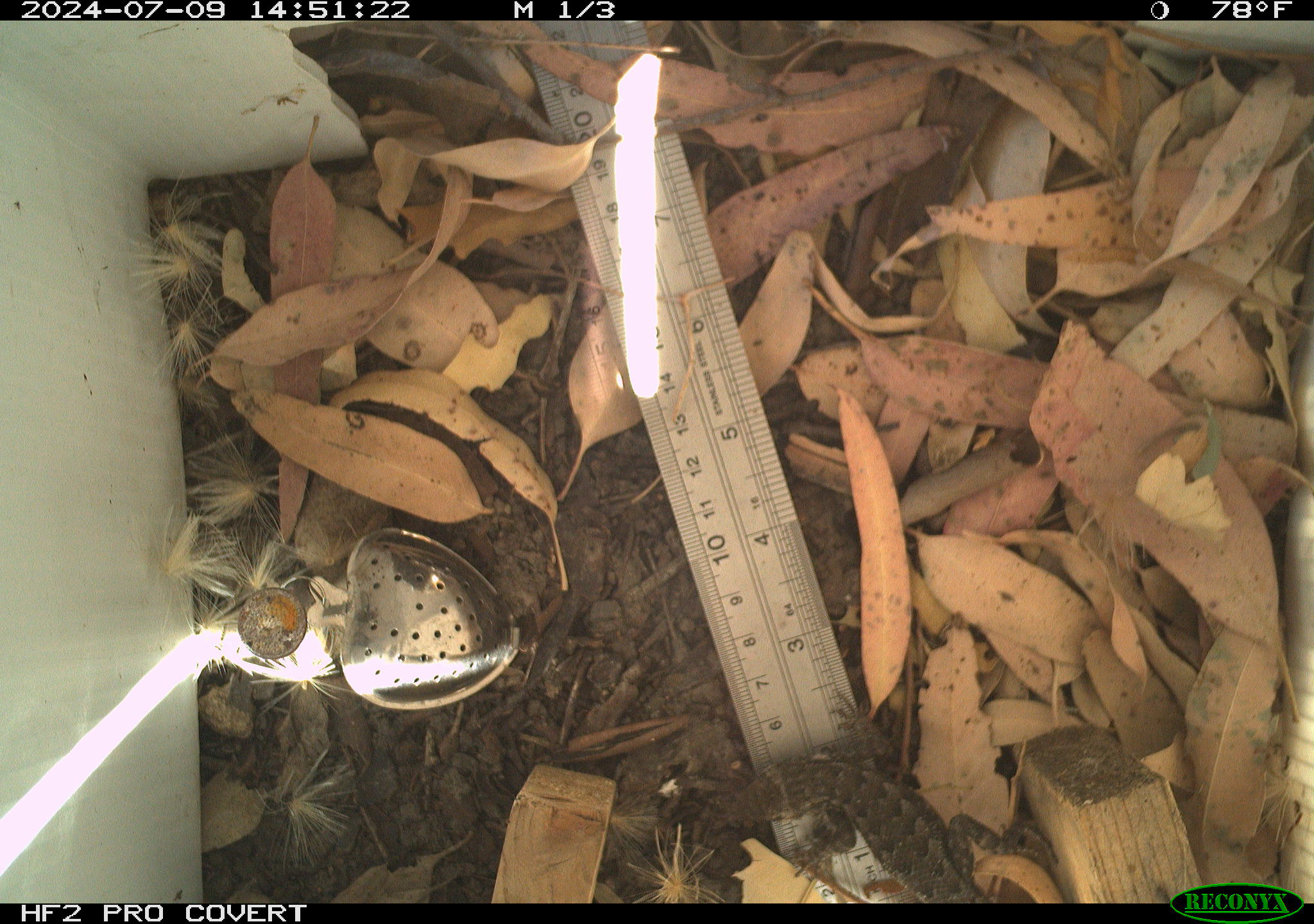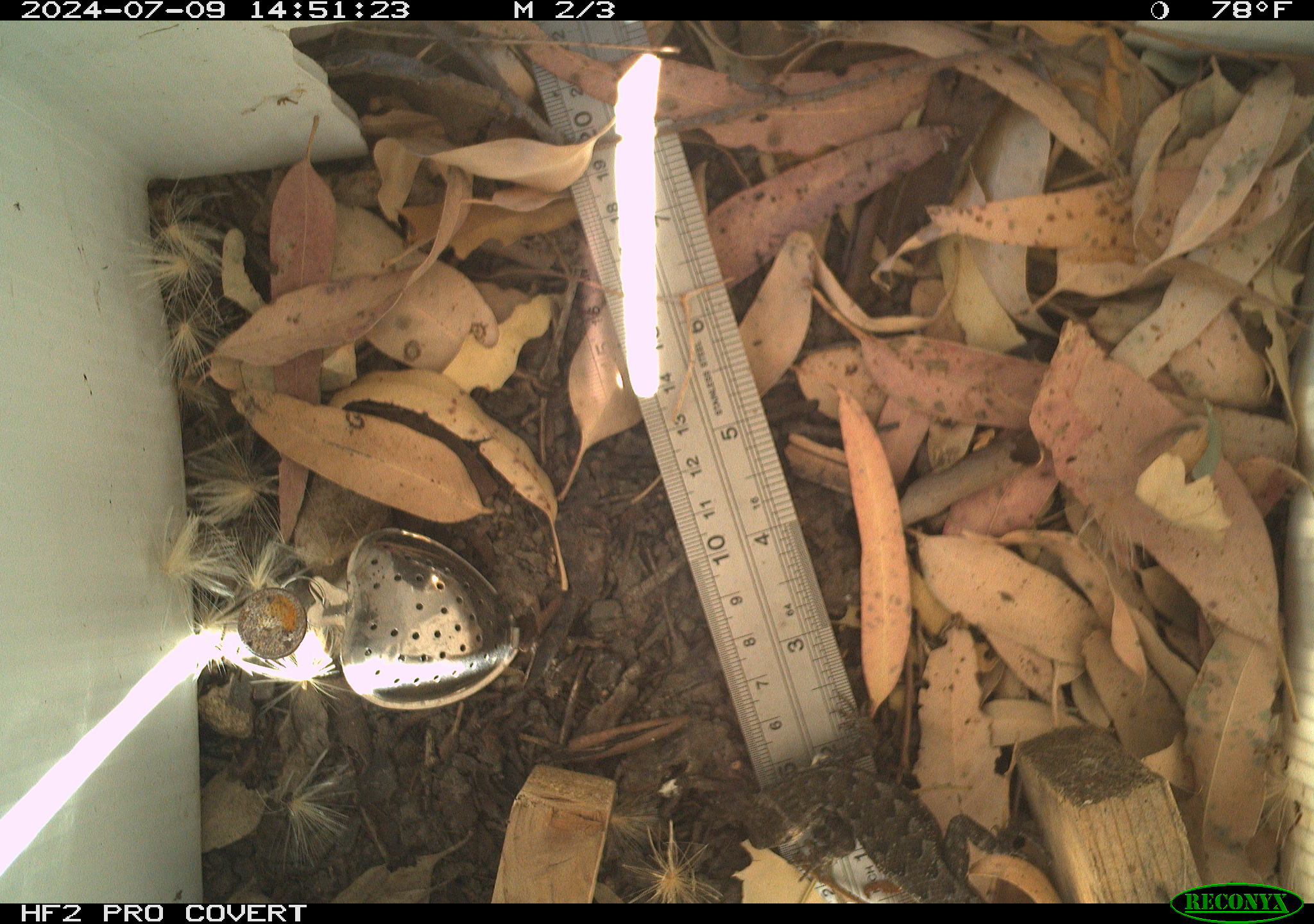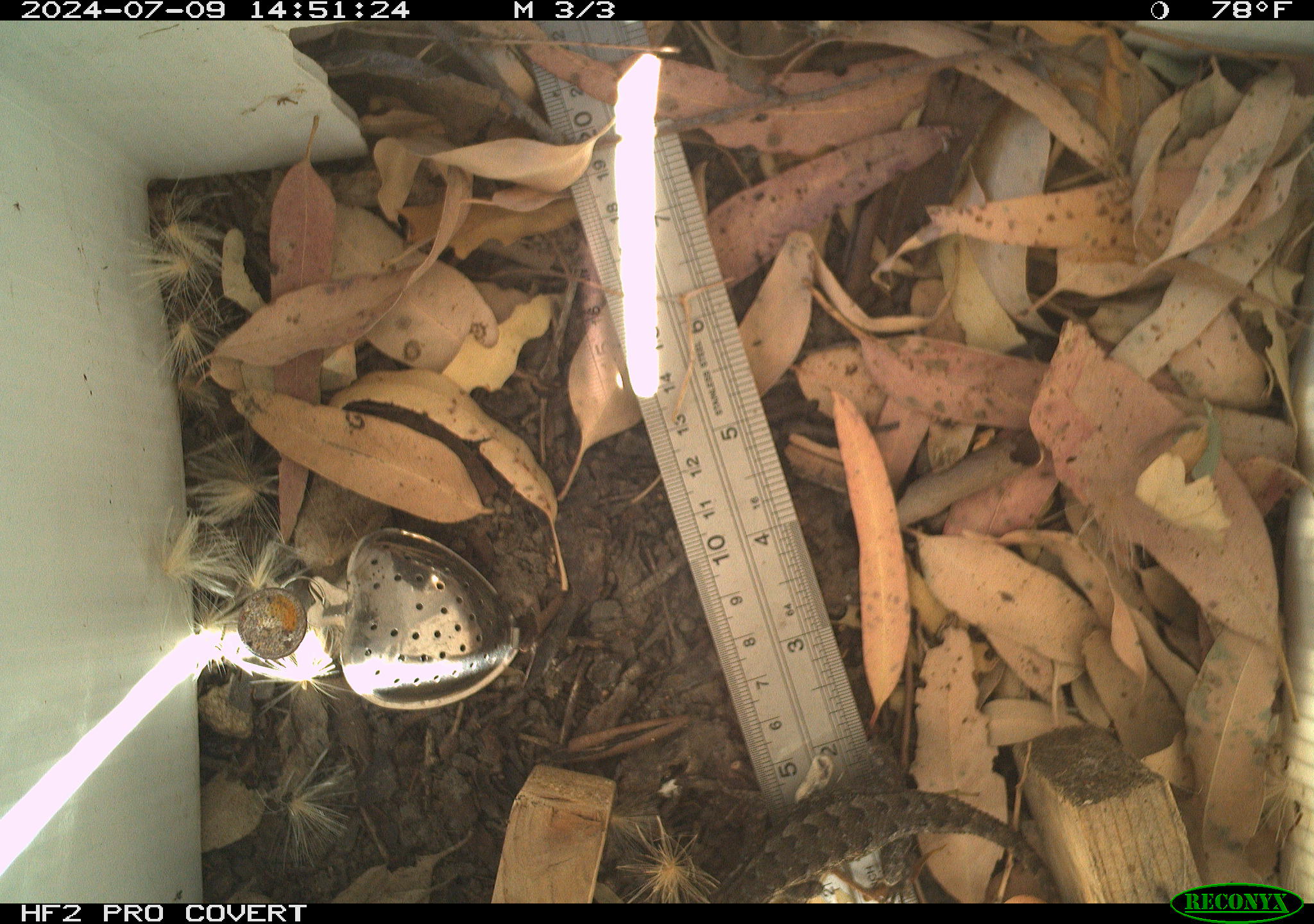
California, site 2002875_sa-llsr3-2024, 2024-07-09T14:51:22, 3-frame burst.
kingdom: Animalia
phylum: Chordata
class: Reptilia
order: Squamata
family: Phrynosomatidae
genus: Sceloporus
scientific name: Sceloporus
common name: spiny lizards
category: sceloporus species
Sceloporus species (spiny lizards) (Sceloporus).